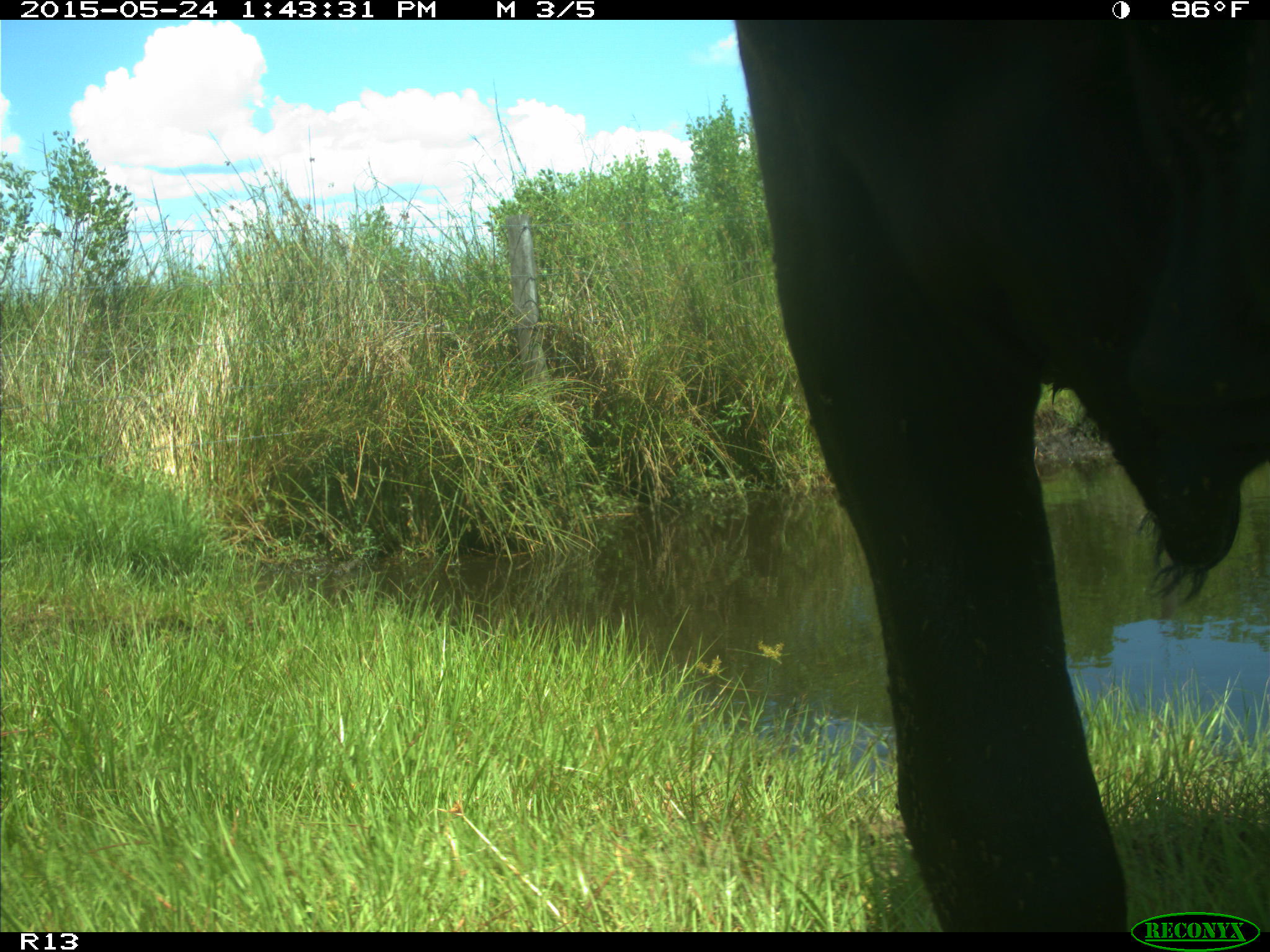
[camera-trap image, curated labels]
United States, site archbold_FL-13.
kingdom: Animalia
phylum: Chordata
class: Mammalia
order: Artiodactyla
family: Bovidae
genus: Bos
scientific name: Bos taurus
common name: domestic cow